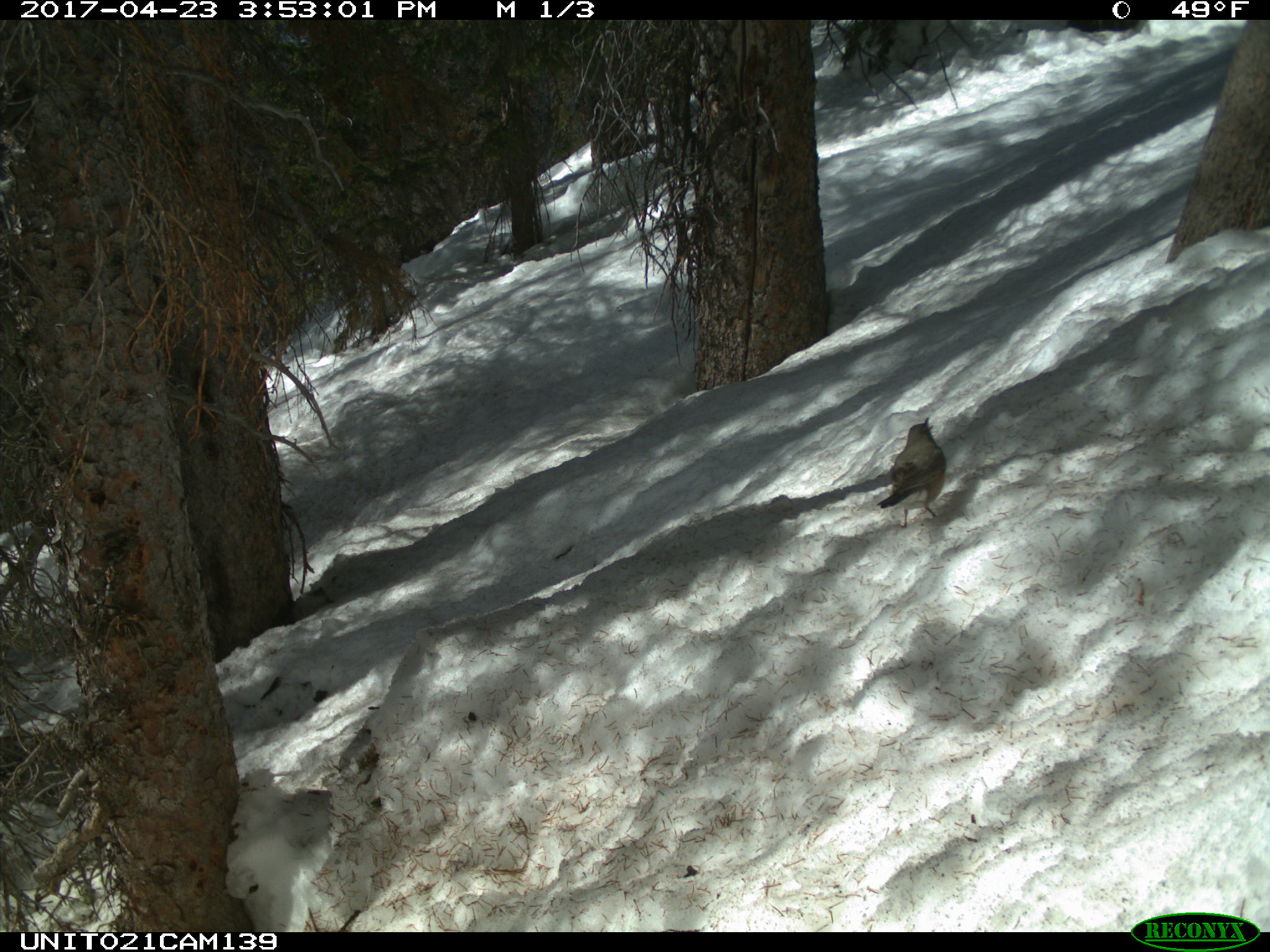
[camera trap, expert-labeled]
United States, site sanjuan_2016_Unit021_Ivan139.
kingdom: Animalia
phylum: Chordata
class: Aves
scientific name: Aves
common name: birds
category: unidentified bird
Unidentified bird (birds) (Aves).